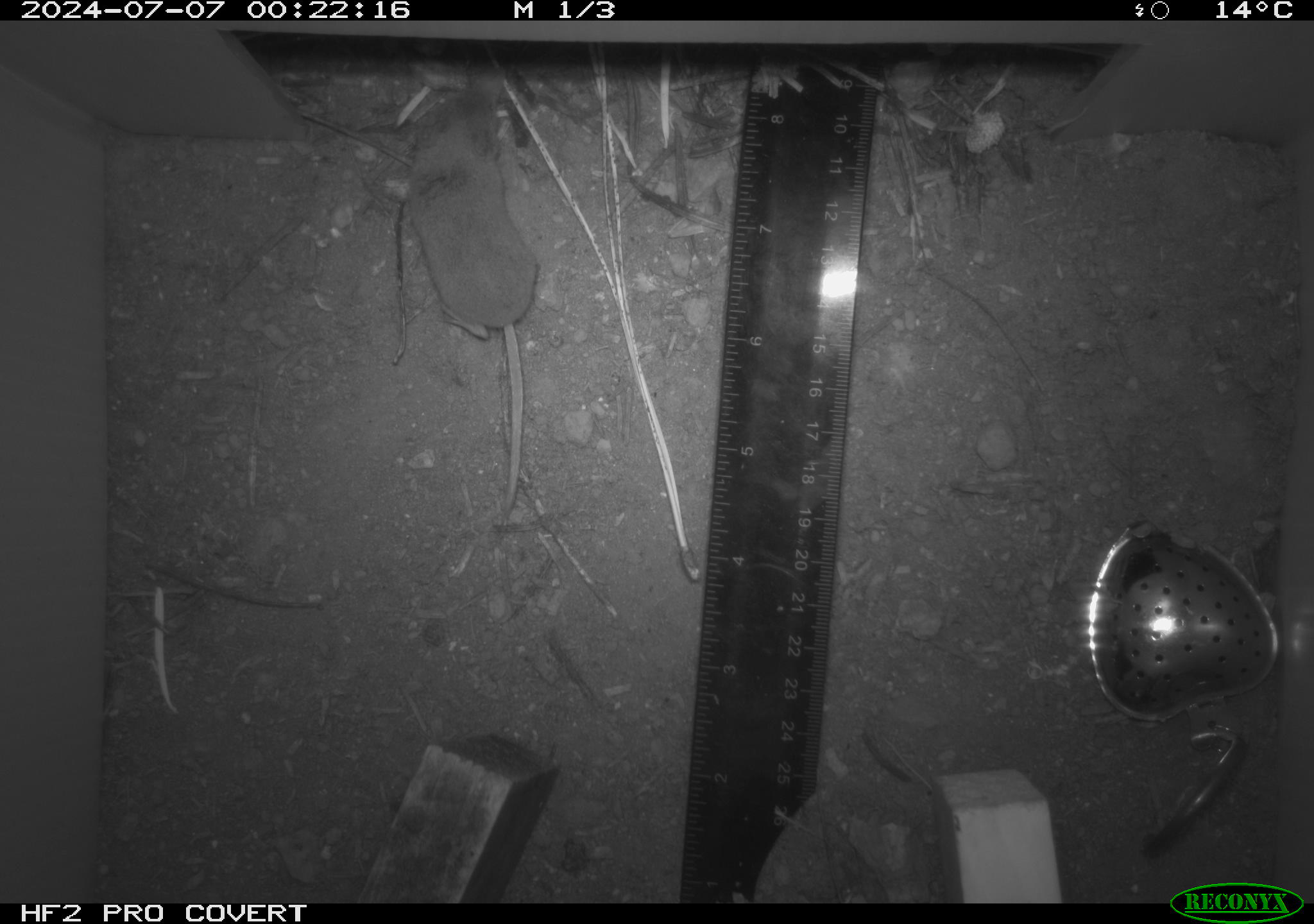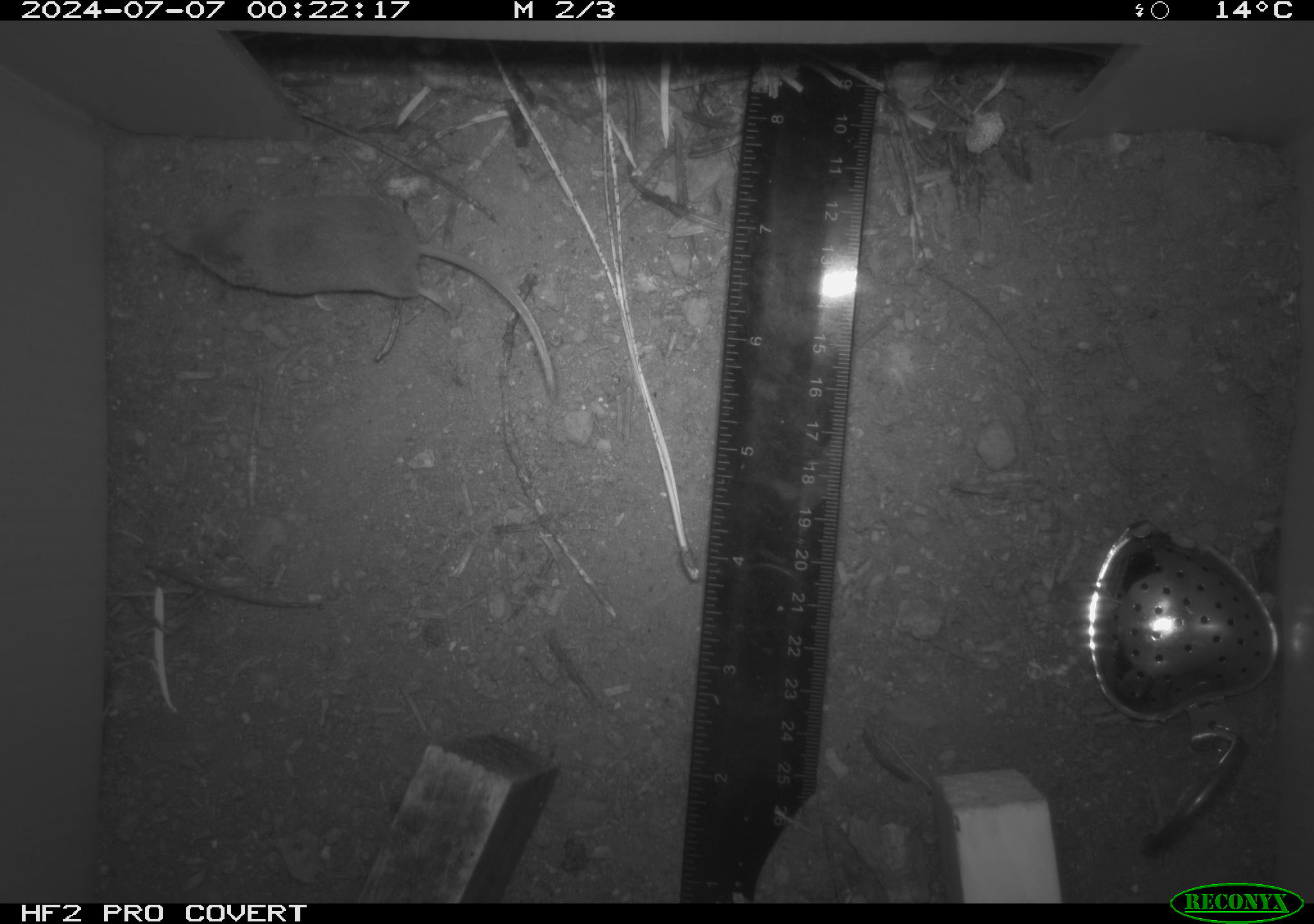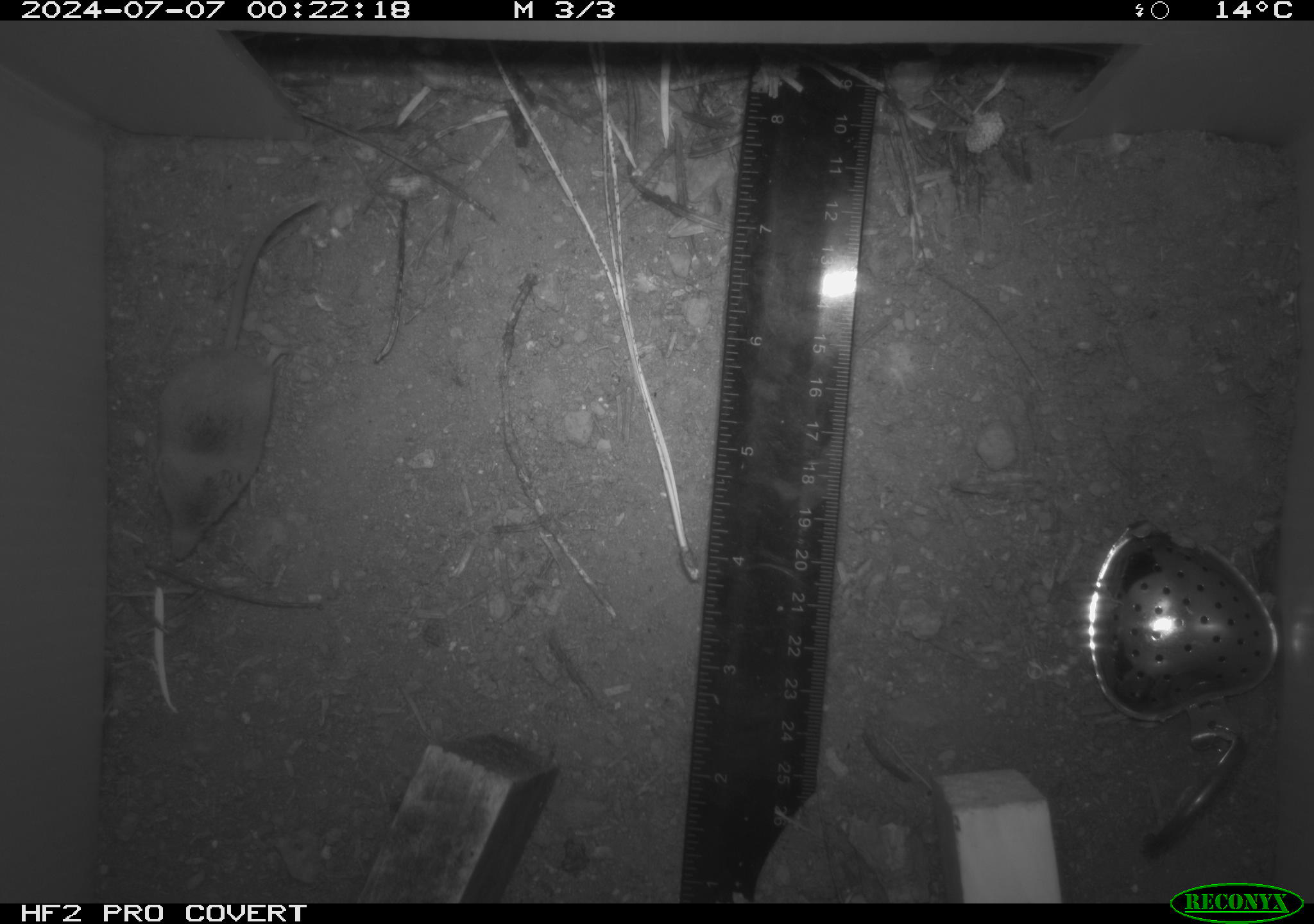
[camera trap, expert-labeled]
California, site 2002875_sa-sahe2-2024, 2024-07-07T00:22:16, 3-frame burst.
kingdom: Animalia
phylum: Chordata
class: Mammalia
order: Eulipotyphla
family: Soricidae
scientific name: Soricidae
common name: shrews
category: soricidae family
Soricidae family (shrews) (Soricidae).